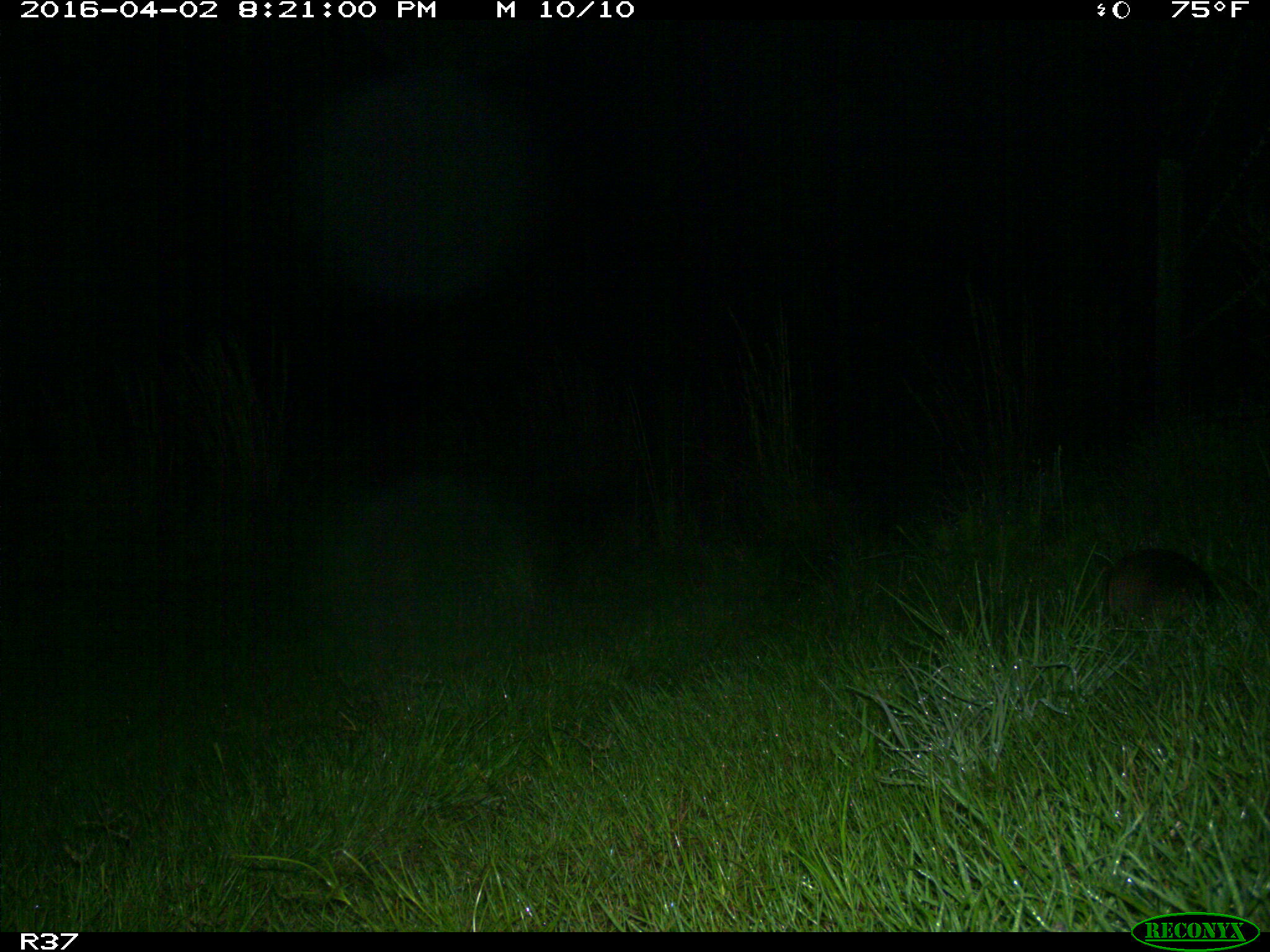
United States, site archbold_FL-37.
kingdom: Animalia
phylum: Chordata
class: Mammalia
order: Cingulata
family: Dasypodidae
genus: Dasypus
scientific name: Dasypus novemcinctus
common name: nine-banded armadillo